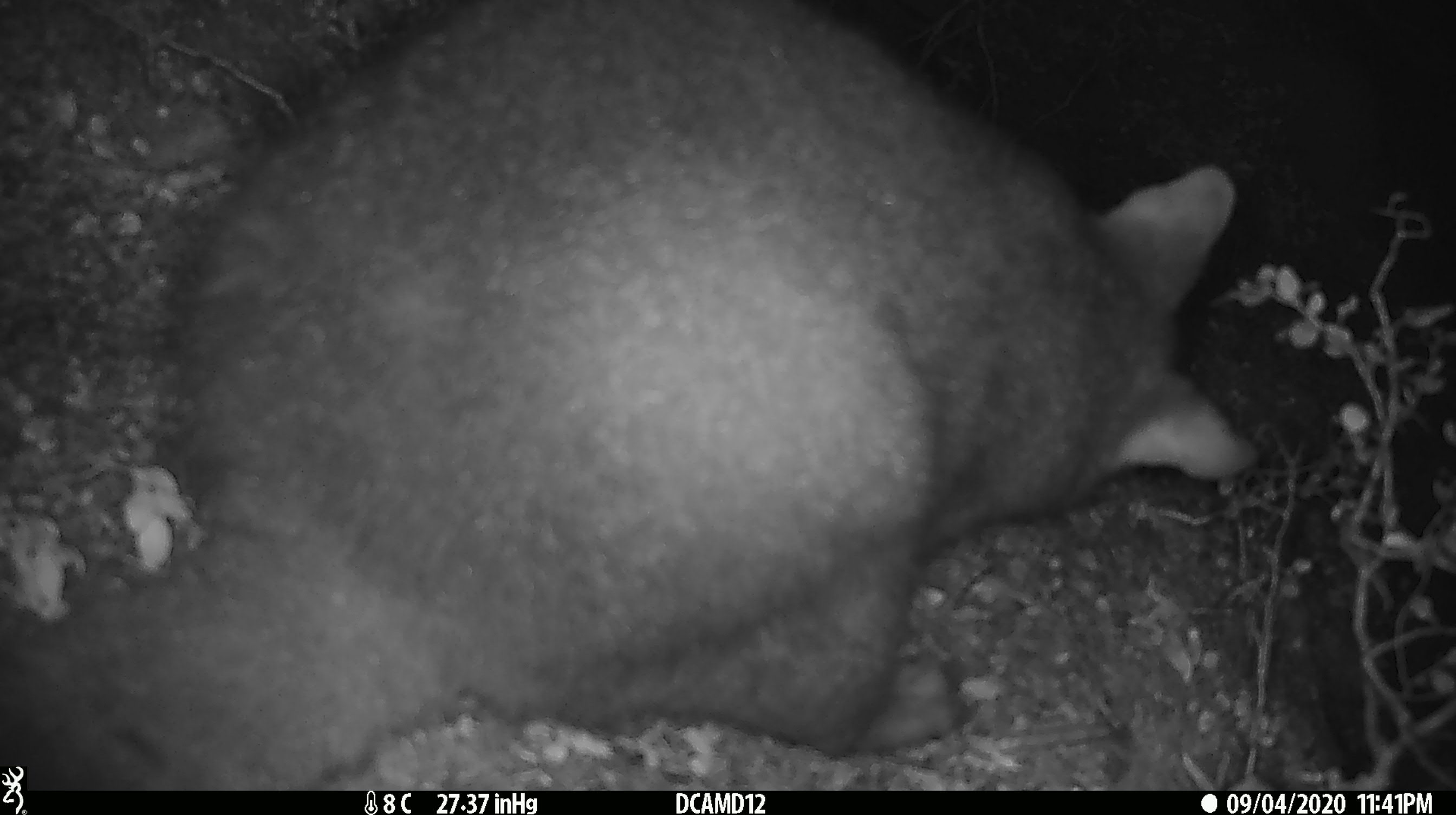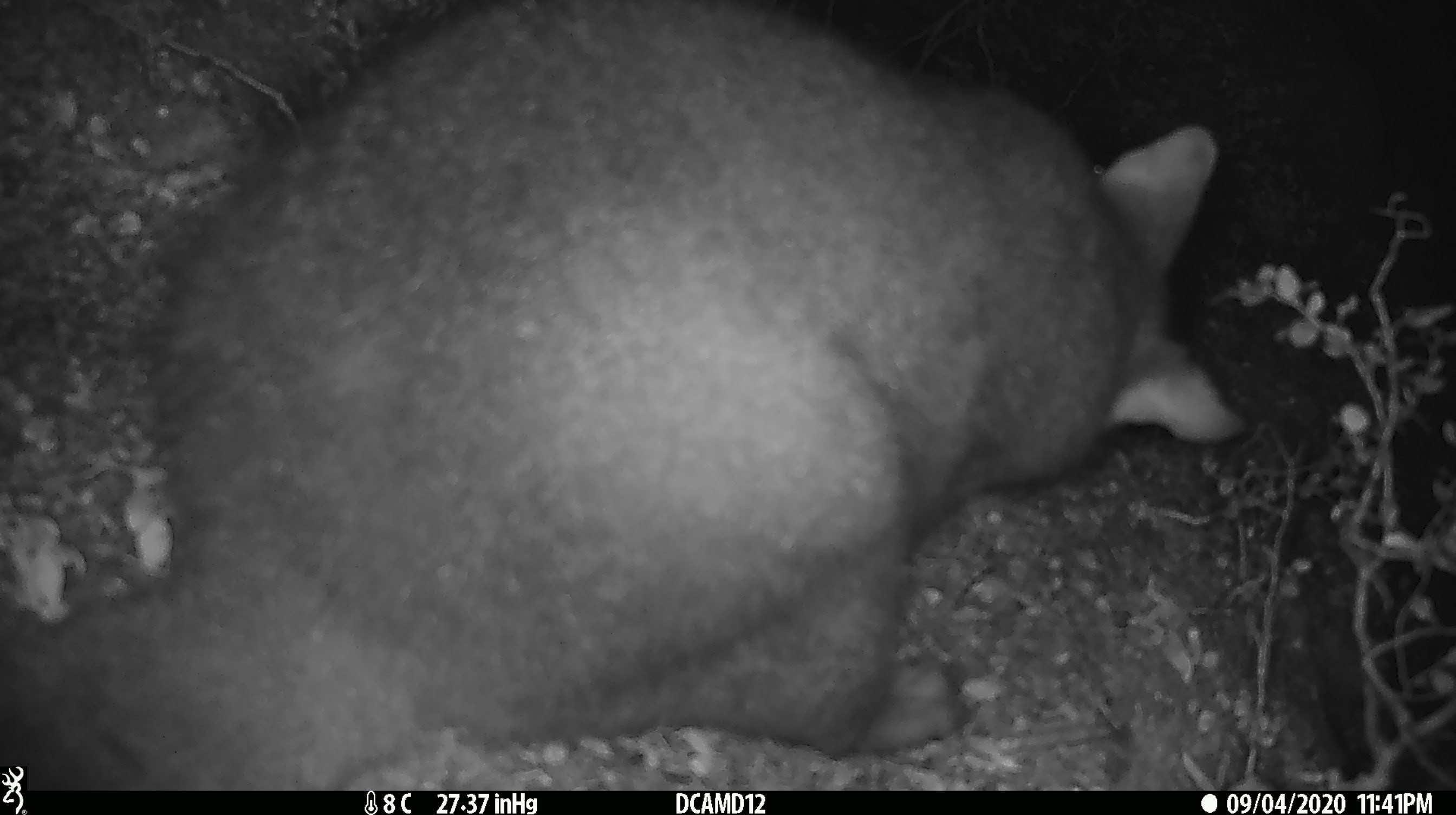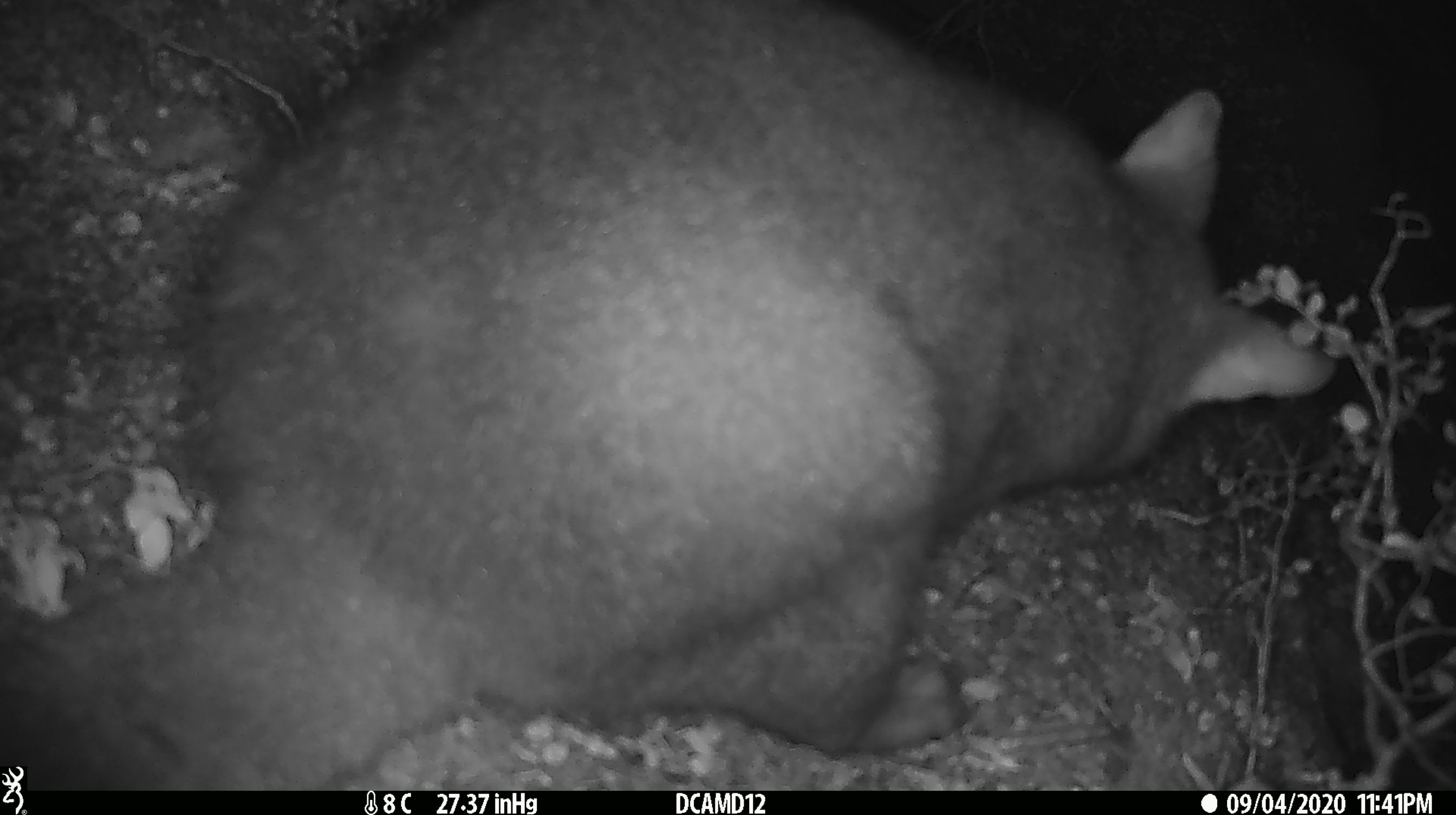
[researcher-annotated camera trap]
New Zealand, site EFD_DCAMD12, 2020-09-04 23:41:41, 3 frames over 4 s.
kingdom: Animalia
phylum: Chordata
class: Mammalia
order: Diprotodontia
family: Phalangeridae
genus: Trichosurus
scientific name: Trichosurus vulpecula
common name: common brushtail possum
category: possum